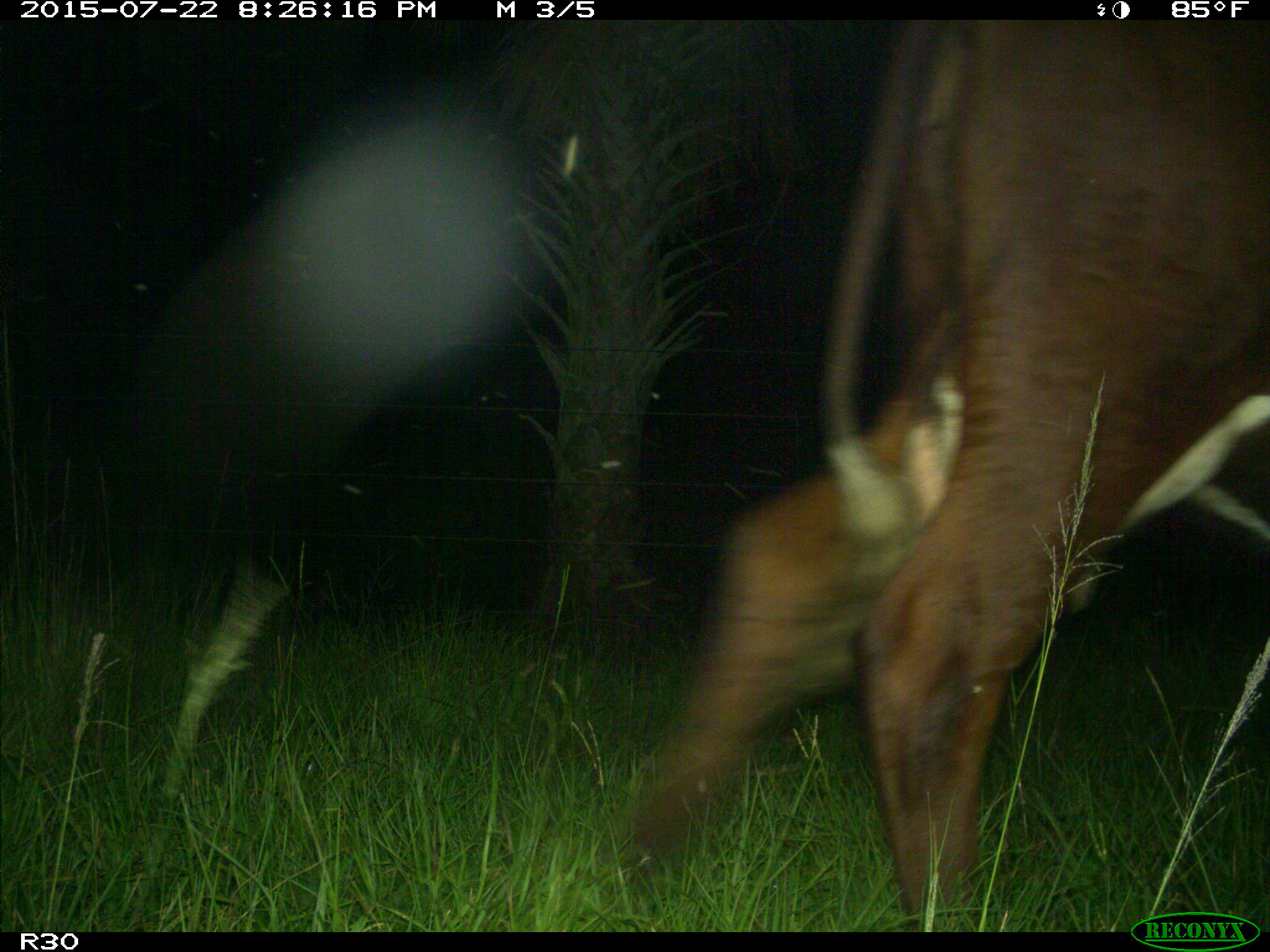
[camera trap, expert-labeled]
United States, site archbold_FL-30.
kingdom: Animalia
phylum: Chordata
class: Mammalia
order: Artiodactyla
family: Bovidae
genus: Bos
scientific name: Bos taurus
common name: domestic cow